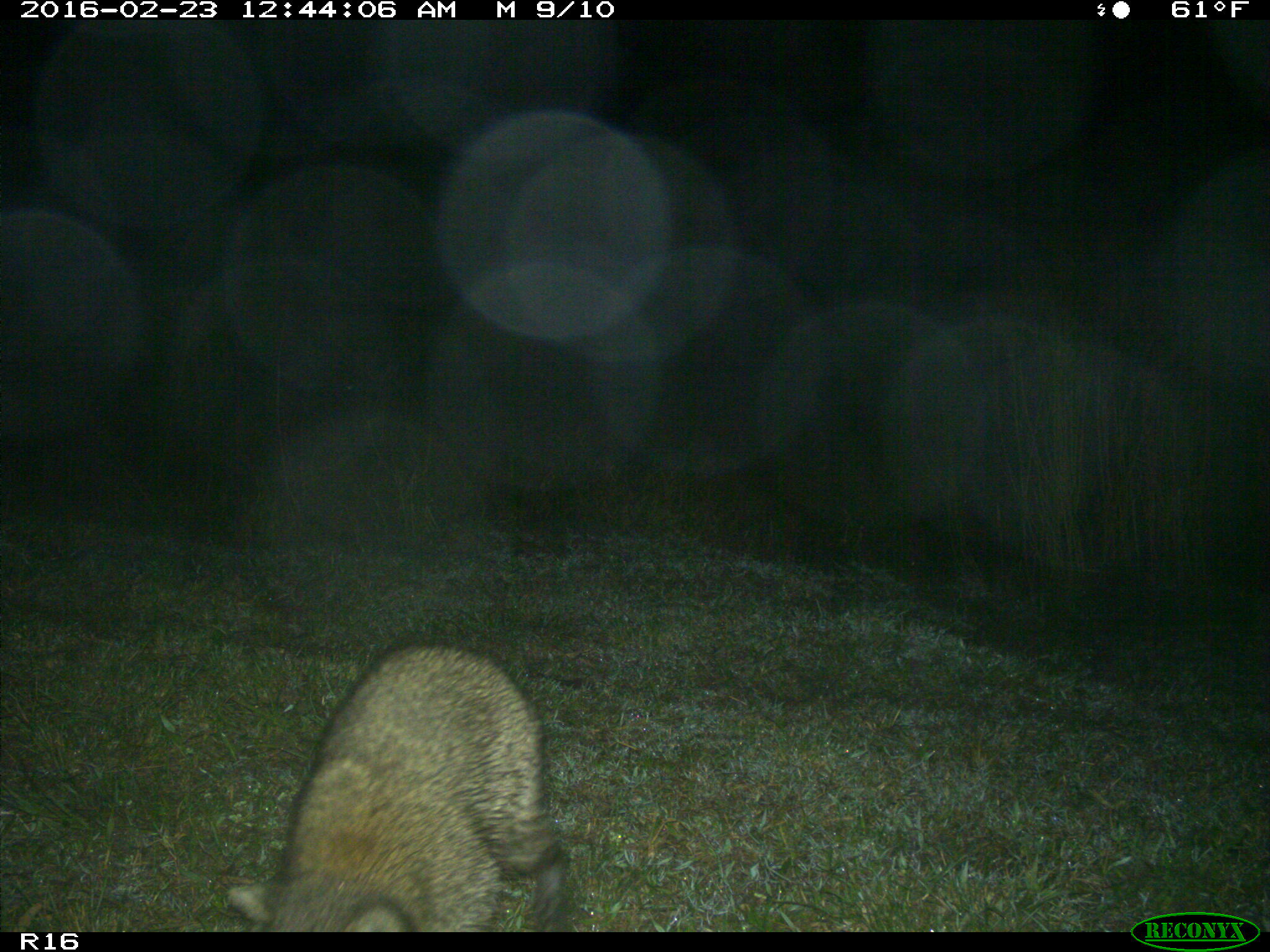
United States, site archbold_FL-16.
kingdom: Animalia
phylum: Chordata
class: Mammalia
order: Carnivora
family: Procyonidae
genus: Procyon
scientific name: Procyon lotor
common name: common raccoon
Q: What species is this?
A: Procyon lotor (common raccoon).